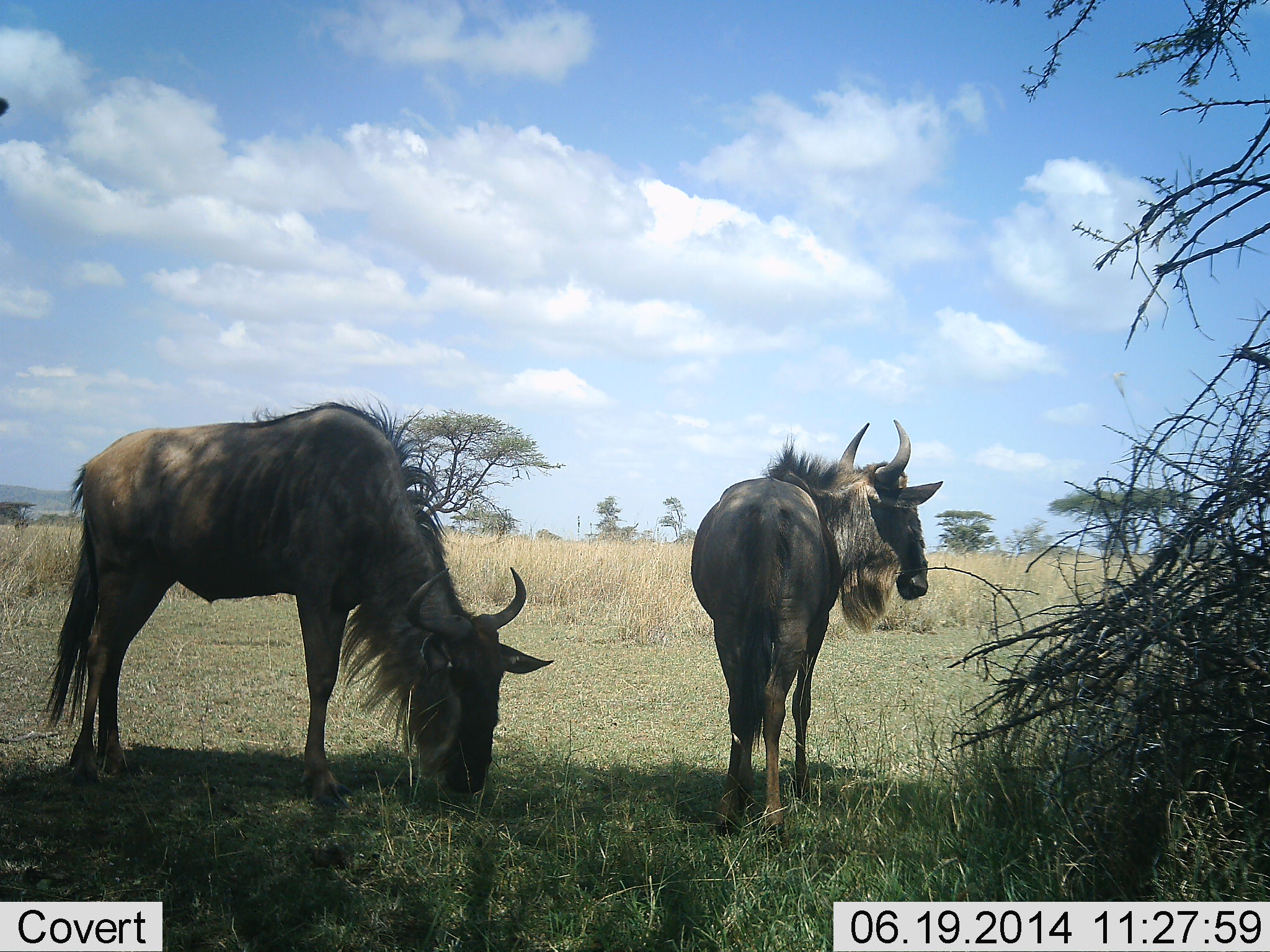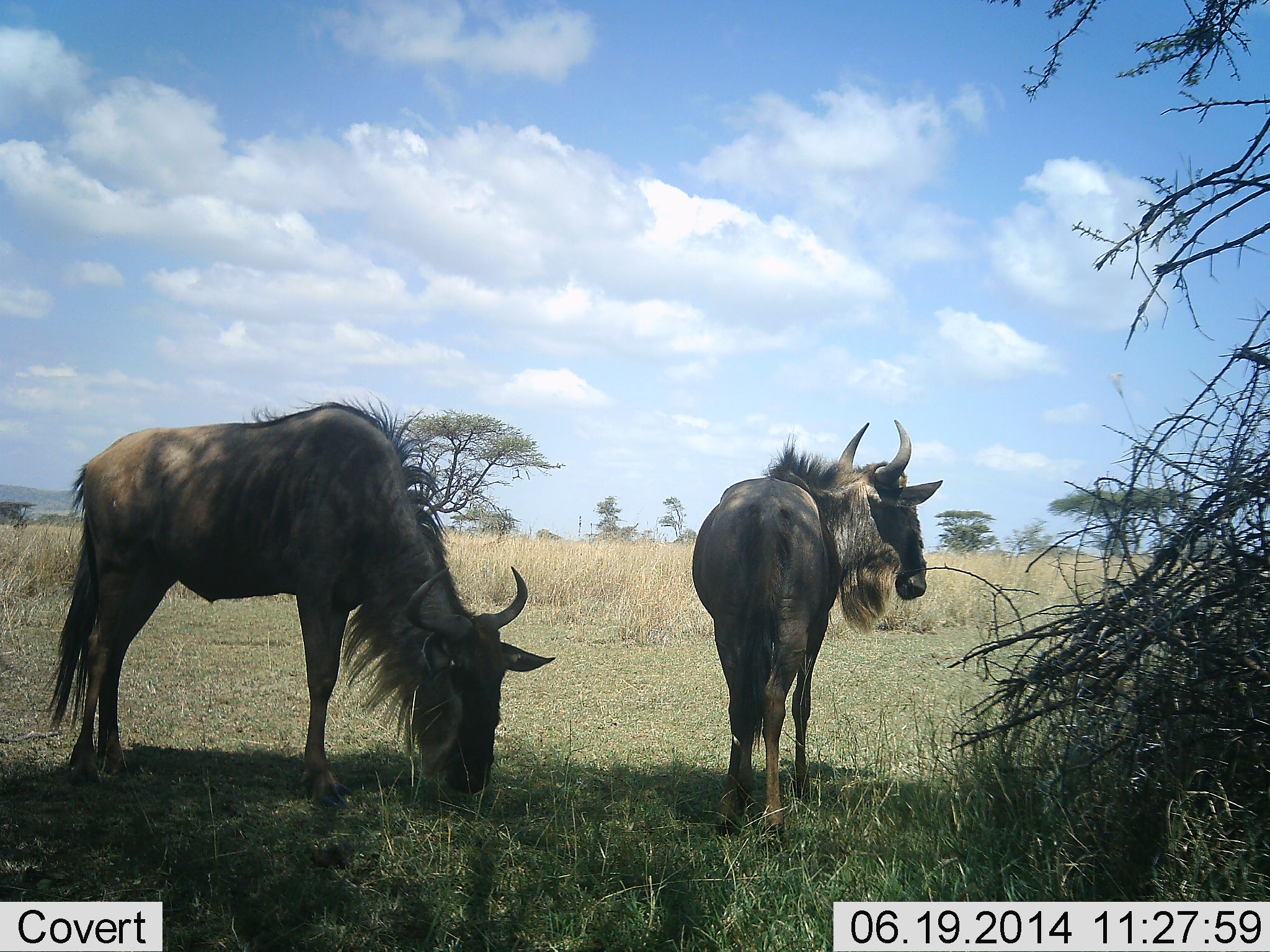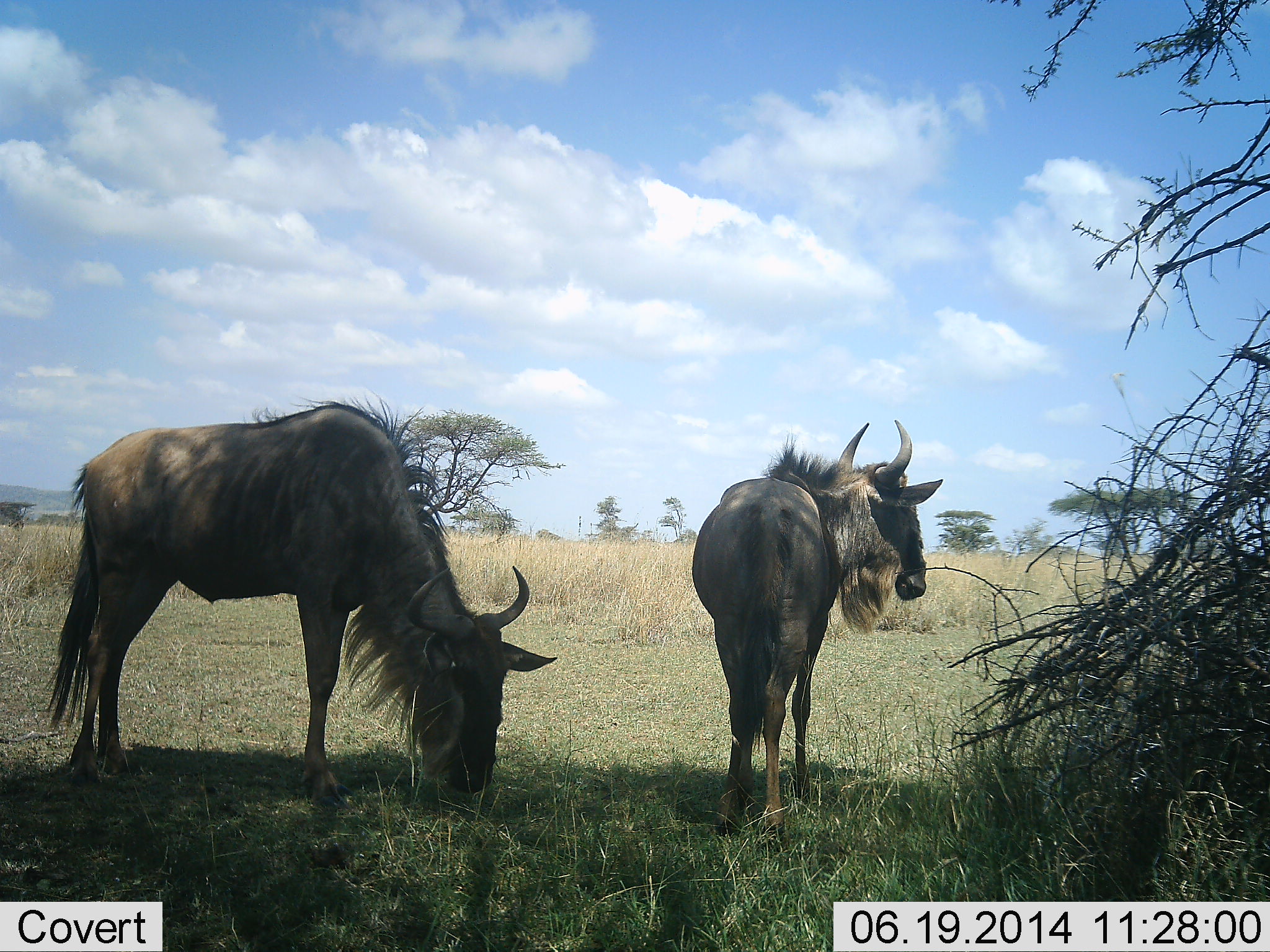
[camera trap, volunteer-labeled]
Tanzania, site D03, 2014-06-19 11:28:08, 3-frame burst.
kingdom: Animalia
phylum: Chordata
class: Mammalia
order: Artiodactyla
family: Bovidae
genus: Connochaetes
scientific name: Connochaetes taurinus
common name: blue wildebeest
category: wildebeest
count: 2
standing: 80%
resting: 0%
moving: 0%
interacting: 0%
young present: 0%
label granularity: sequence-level